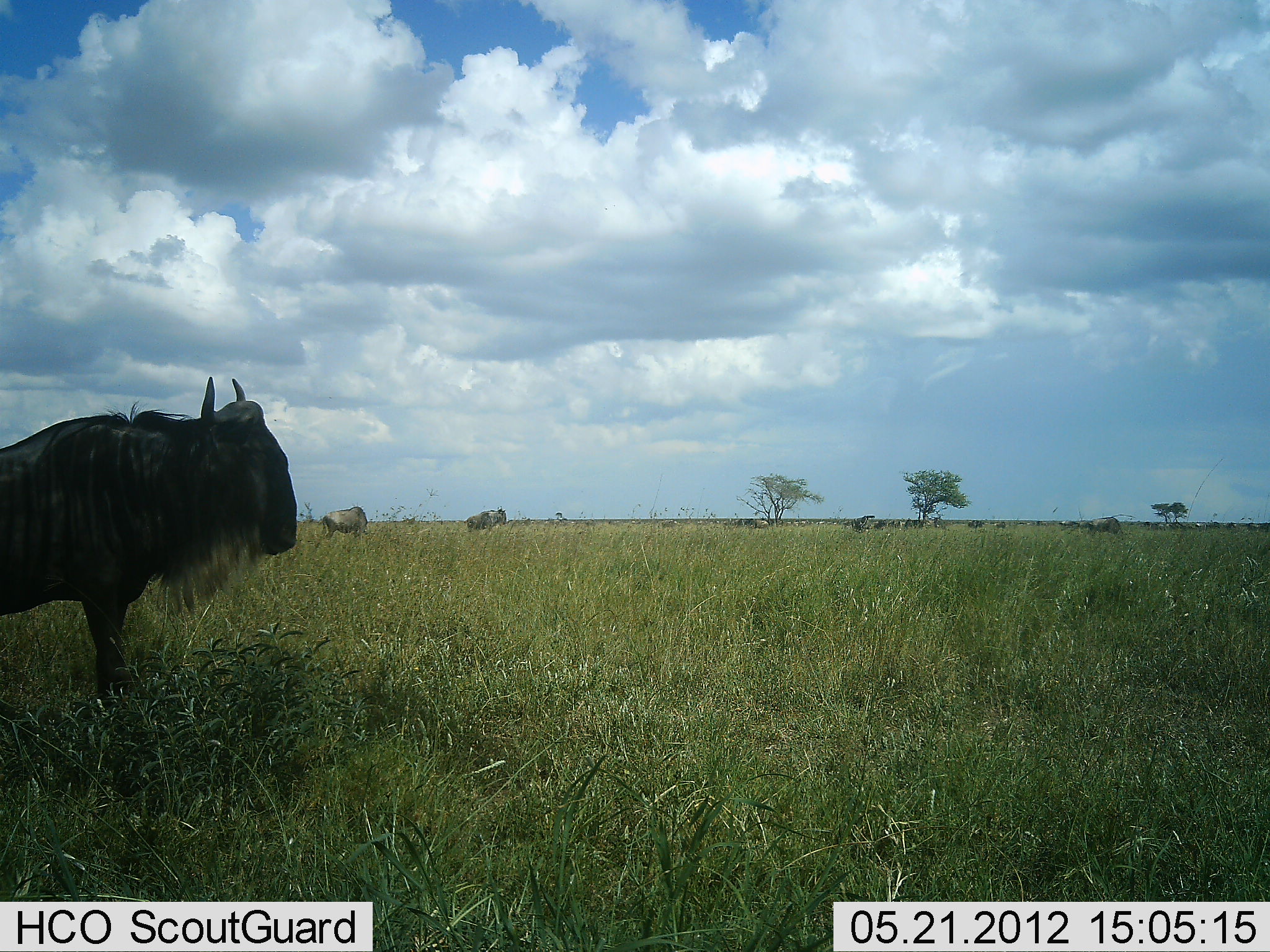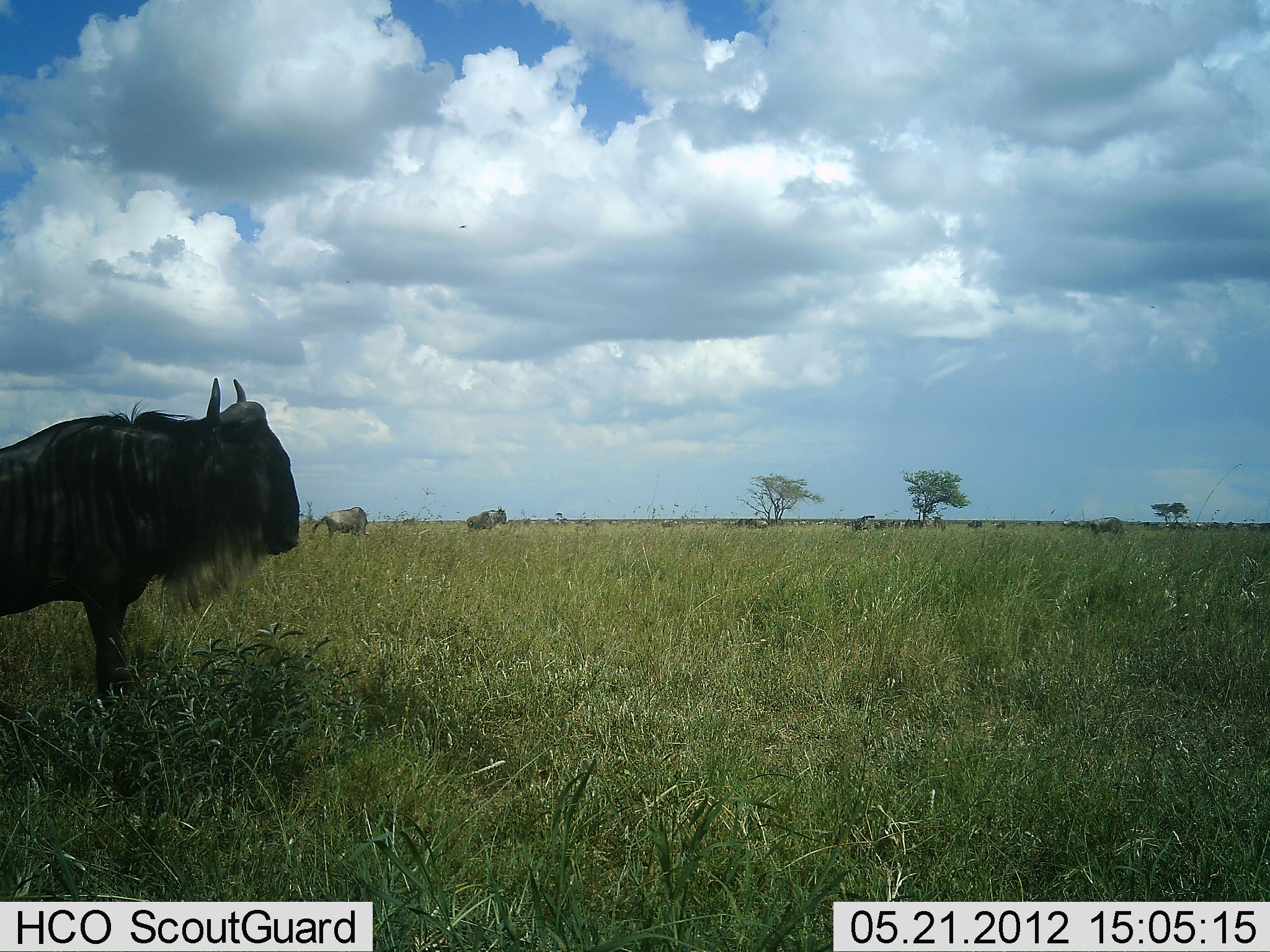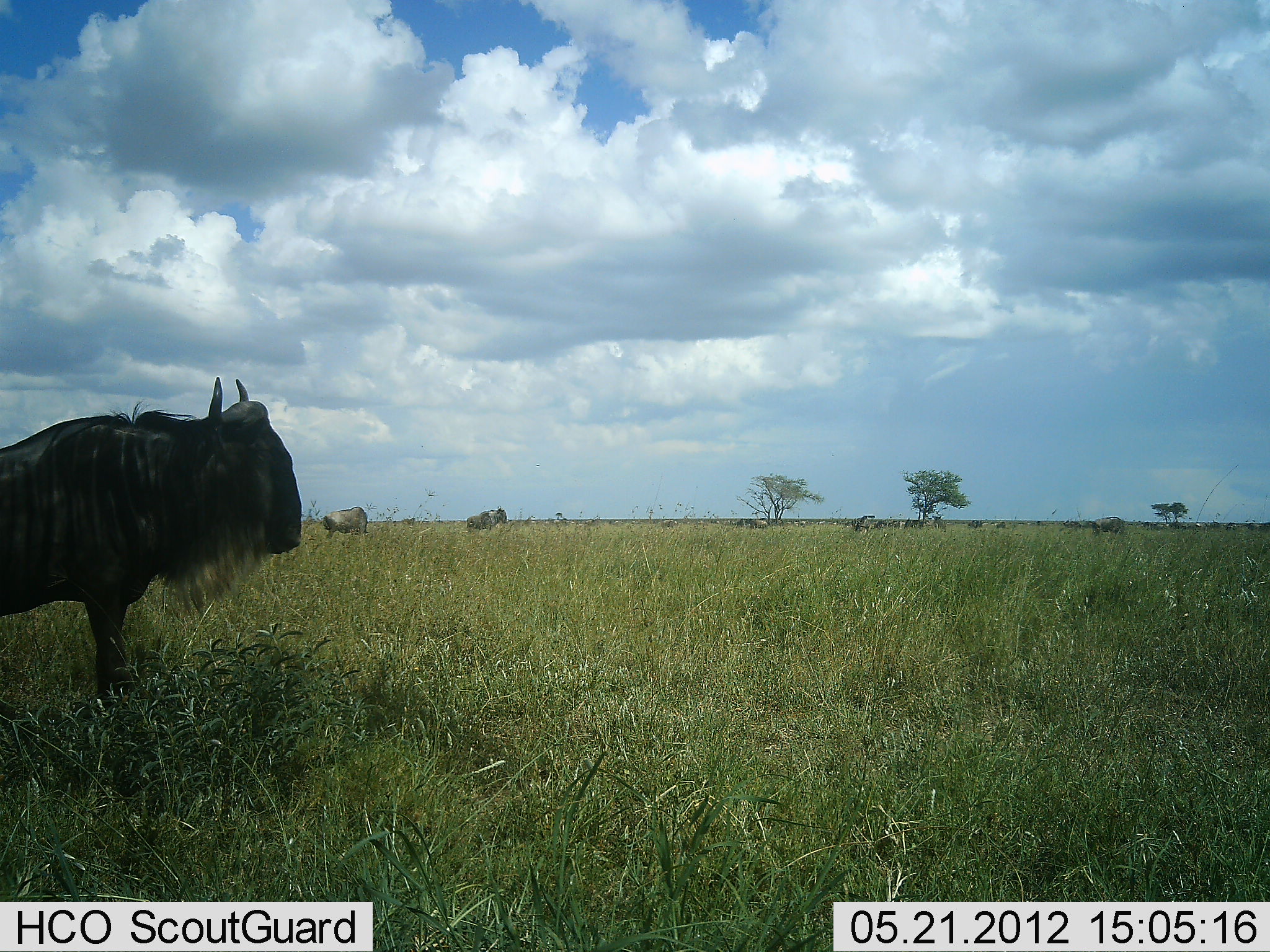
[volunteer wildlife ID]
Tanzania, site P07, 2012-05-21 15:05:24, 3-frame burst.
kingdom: Animalia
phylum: Chordata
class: Mammalia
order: Artiodactyla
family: Bovidae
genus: Connochaetes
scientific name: Connochaetes taurinus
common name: blue wildebeest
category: wildebeest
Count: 6.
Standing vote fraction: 100%.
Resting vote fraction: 0%.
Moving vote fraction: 8%.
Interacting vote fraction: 0%.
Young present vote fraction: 0%.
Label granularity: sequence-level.